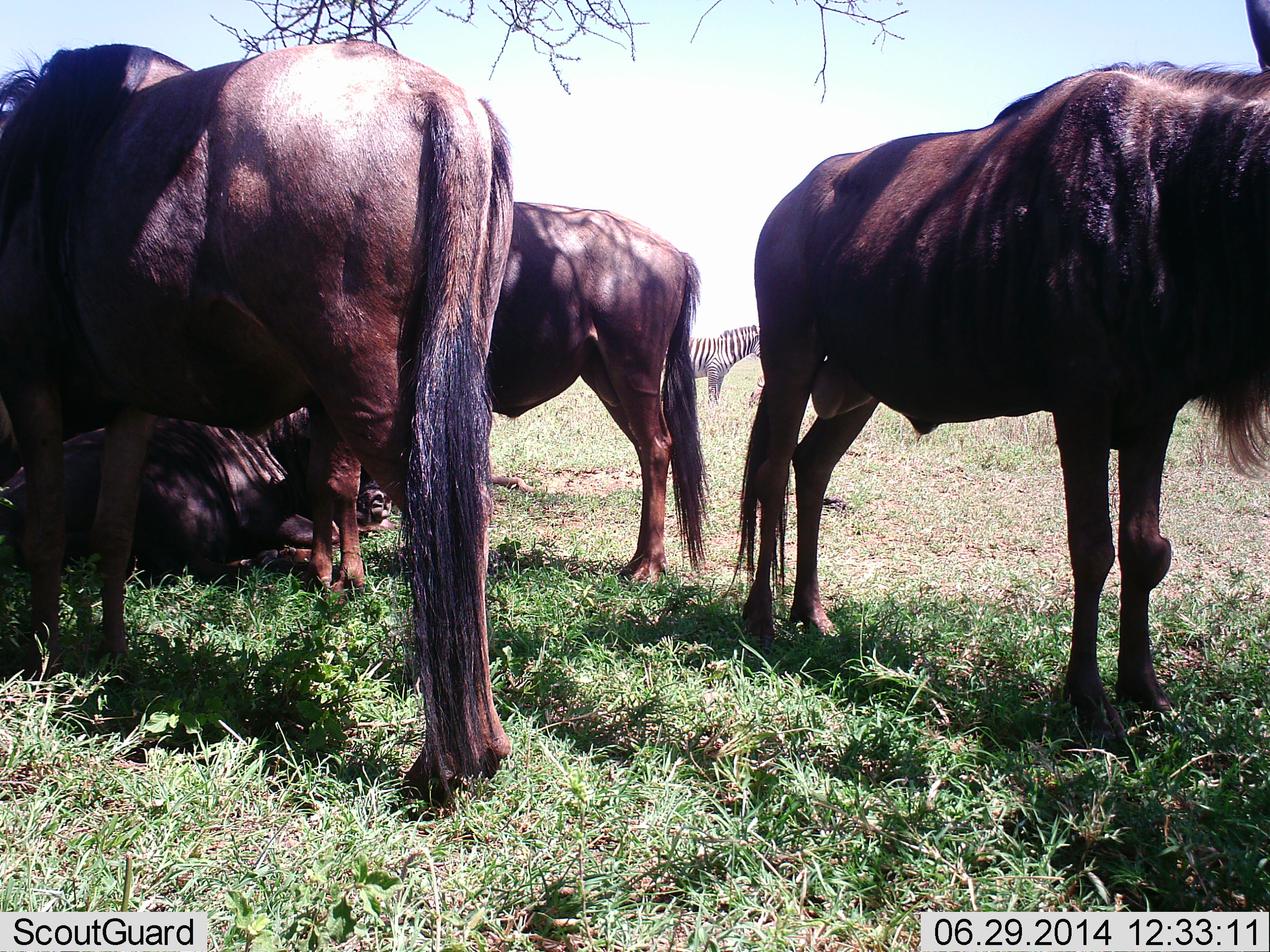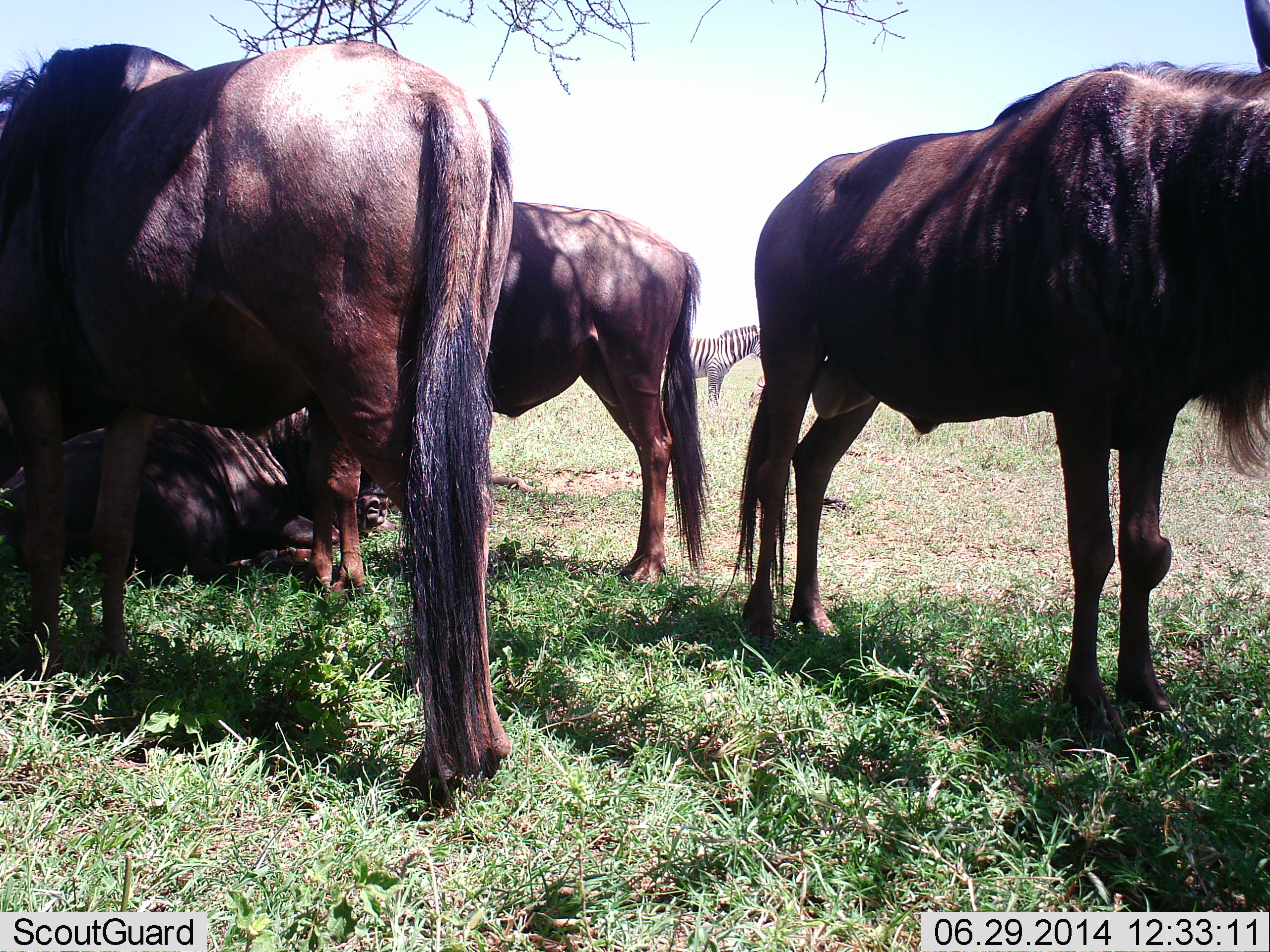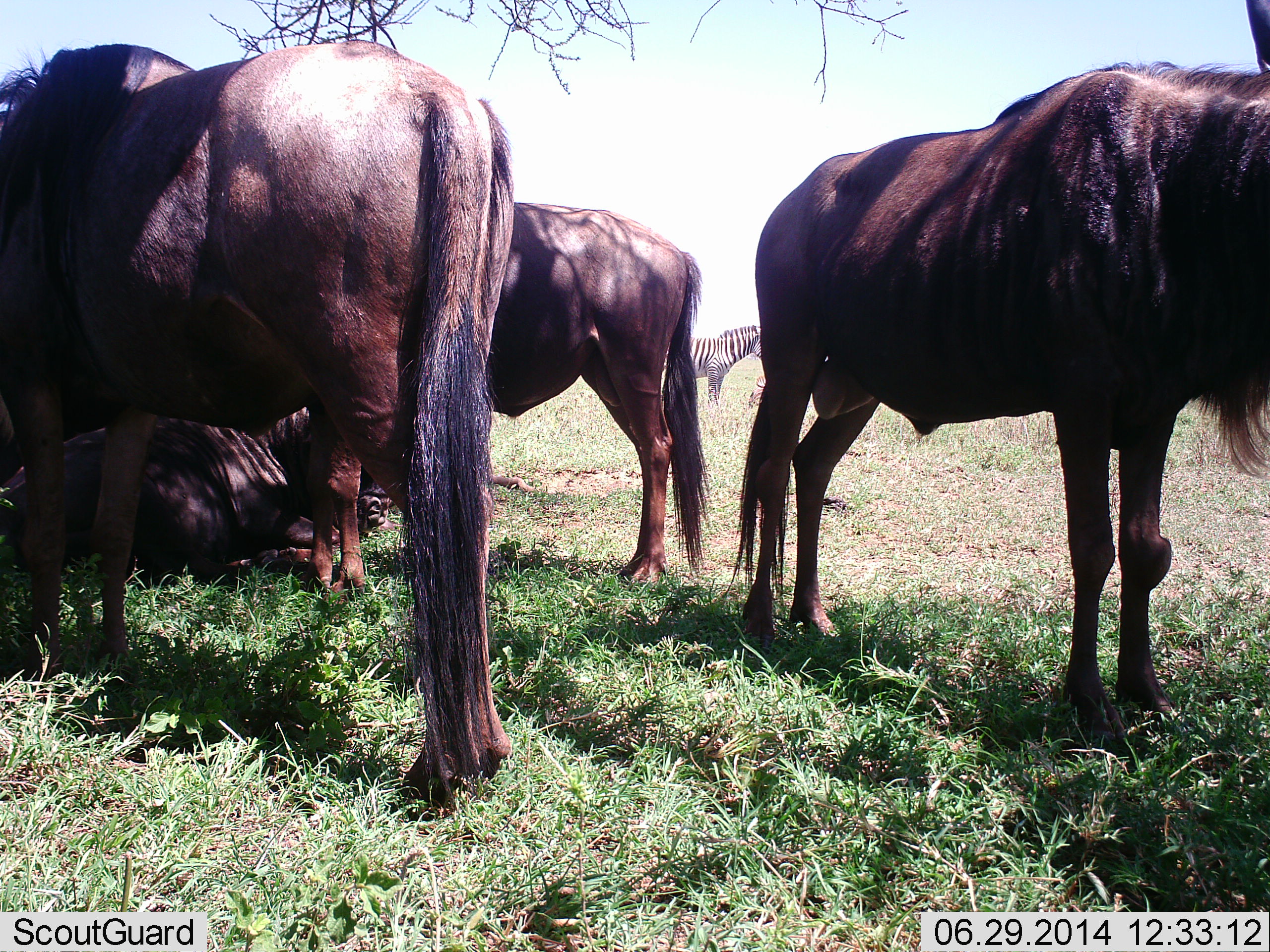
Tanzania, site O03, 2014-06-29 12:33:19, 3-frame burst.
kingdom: Animalia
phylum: Chordata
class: Mammalia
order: Artiodactyla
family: Bovidae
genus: Connochaetes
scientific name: Connochaetes taurinus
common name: blue wildebeest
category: wildebeest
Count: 4.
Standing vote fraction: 100%.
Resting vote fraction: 90%.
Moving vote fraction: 0%.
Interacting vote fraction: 0%.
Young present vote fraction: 0%.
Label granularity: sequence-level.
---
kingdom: Animalia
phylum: Chordata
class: Mammalia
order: Perissodactyla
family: Equidae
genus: Equus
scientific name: Equus quagga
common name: plains zebra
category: zebra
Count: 1.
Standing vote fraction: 100%.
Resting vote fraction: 10%.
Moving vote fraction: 0%.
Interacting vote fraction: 0%.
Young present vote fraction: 0%.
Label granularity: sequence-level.